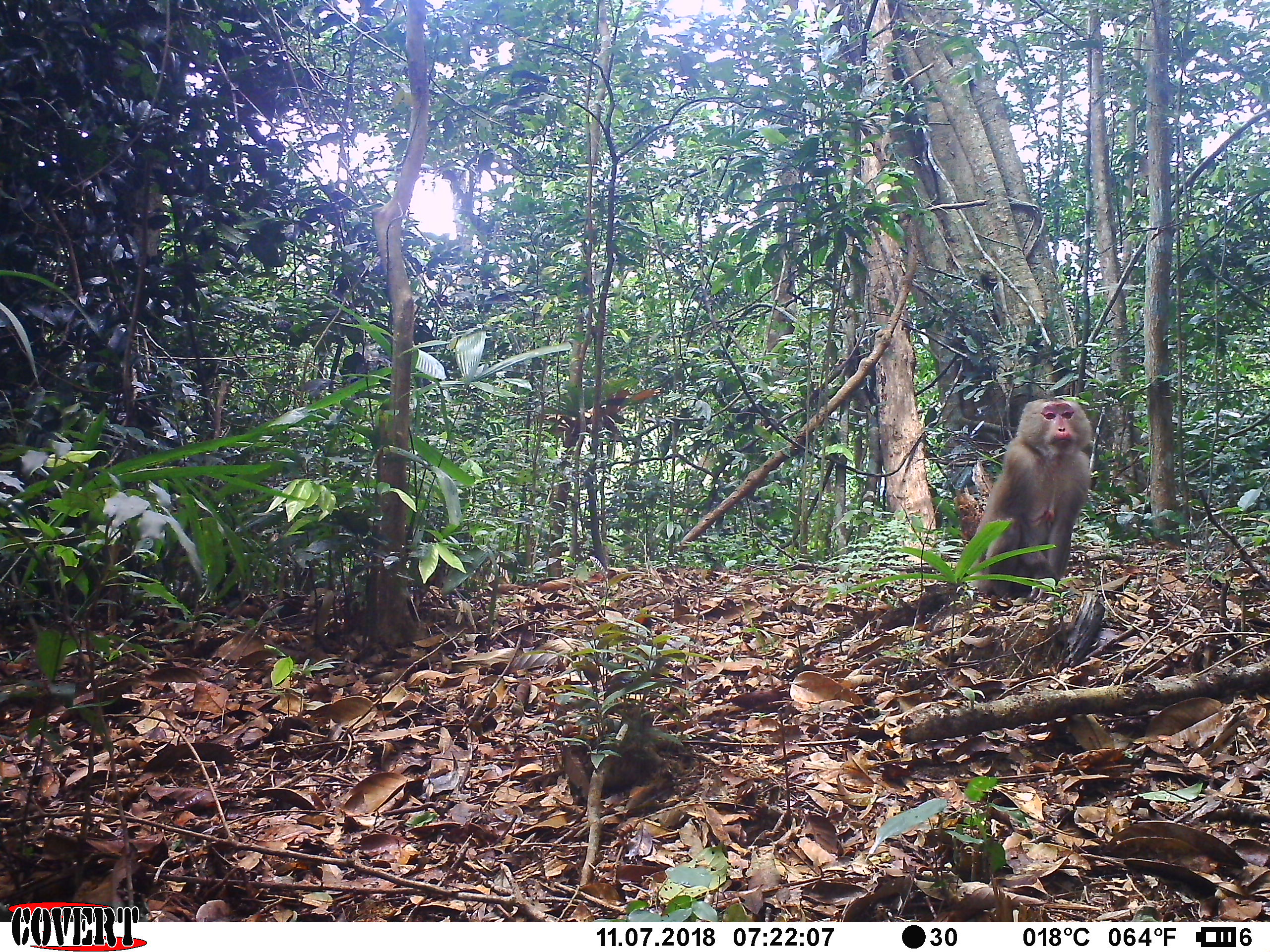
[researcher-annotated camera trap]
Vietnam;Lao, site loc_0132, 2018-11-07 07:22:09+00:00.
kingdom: Animalia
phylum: Chordata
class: Mammalia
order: Primates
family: Cercopithecidae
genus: Macaca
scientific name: Macaca nemestrina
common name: pig-tailed macaque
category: pig tailed macaque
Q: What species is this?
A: Pig tailed macaque (pig-tailed macaque) (Macaca nemestrina).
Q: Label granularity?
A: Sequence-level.